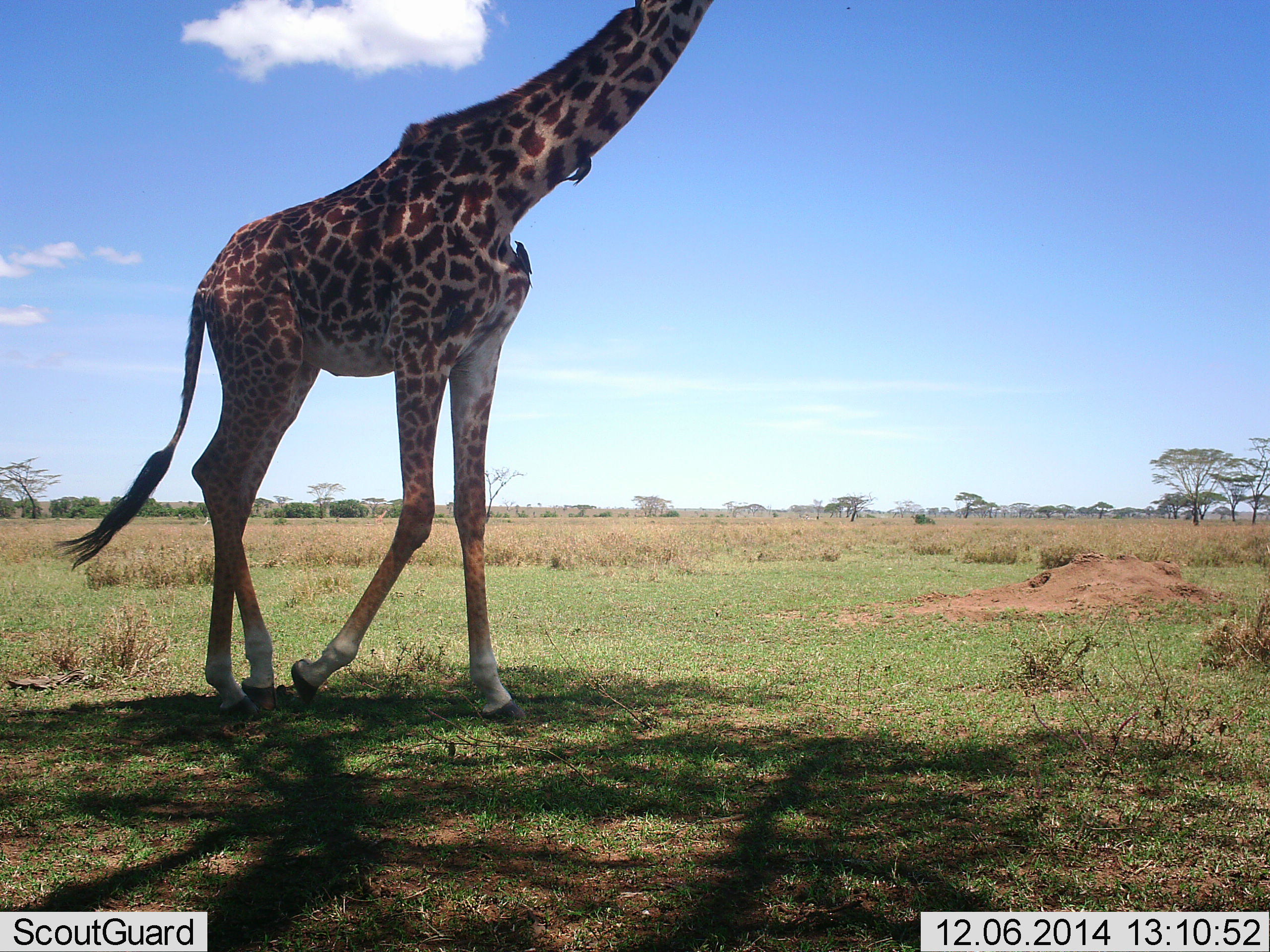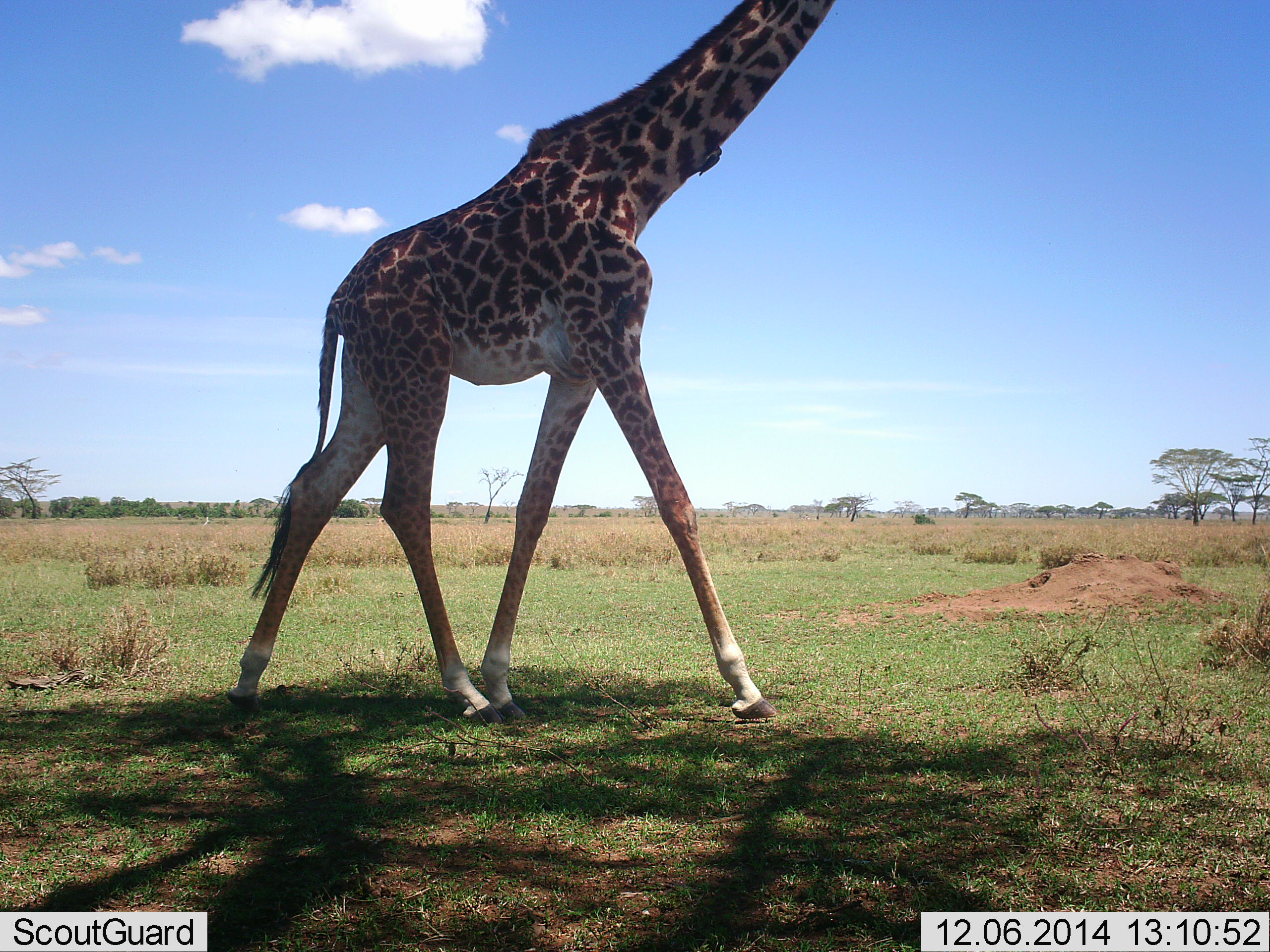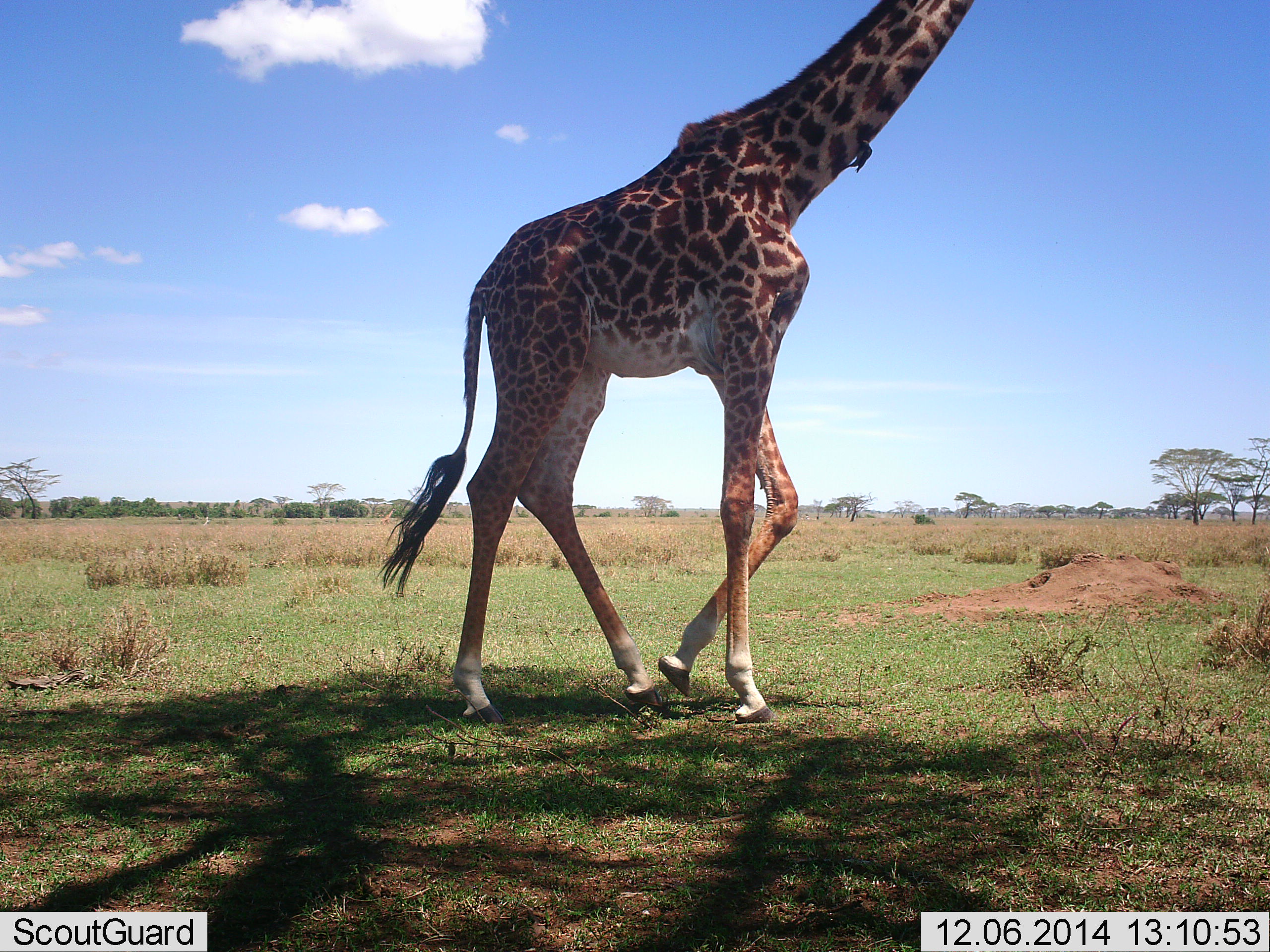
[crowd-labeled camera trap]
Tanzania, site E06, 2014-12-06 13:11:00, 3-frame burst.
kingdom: Animalia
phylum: Chordata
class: Mammalia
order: Artiodactyla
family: Giraffidae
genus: Giraffa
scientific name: Giraffa camelopardalis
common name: giraffe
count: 1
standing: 0%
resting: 0%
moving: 100%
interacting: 0%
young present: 0%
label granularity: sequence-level